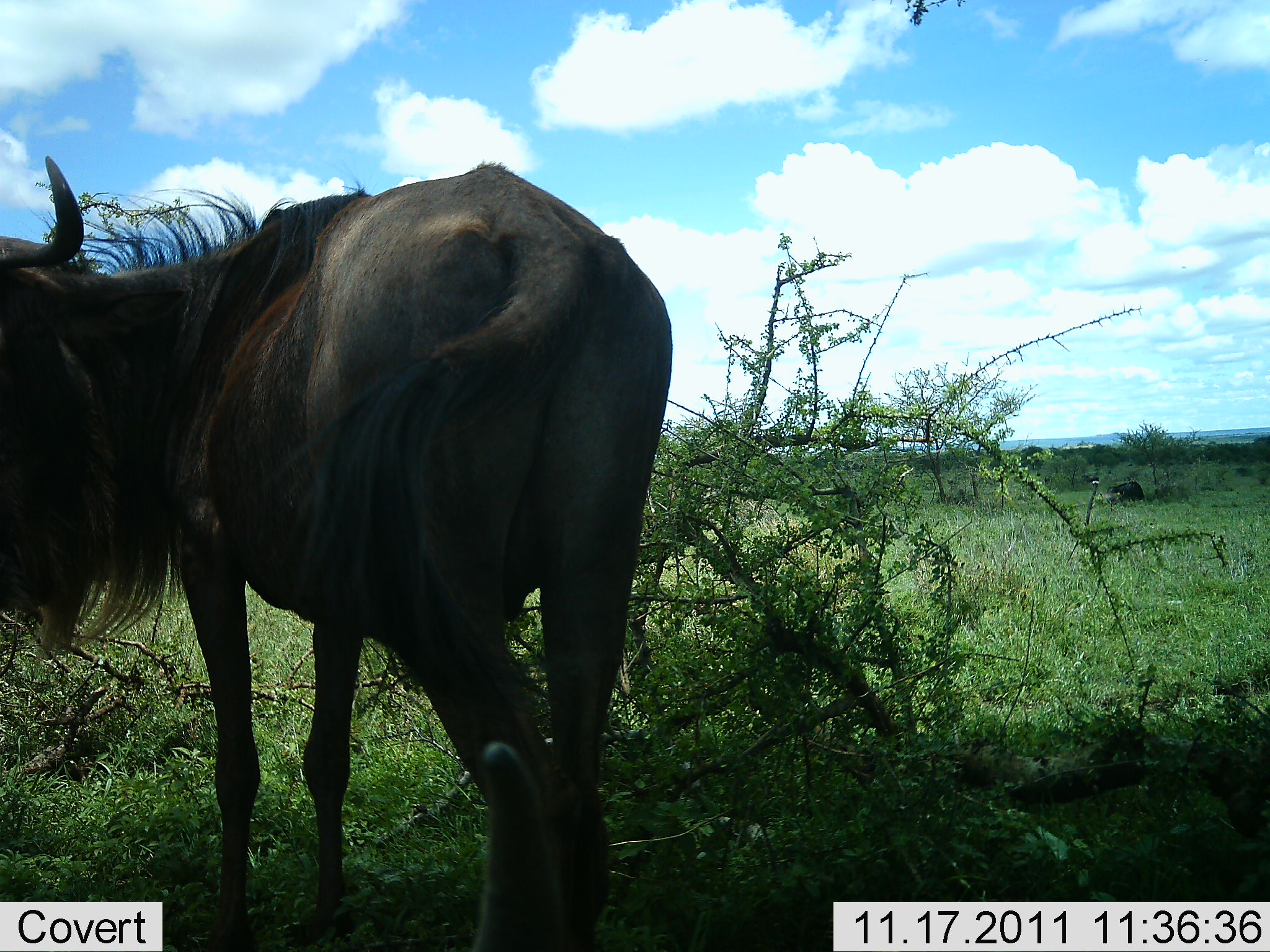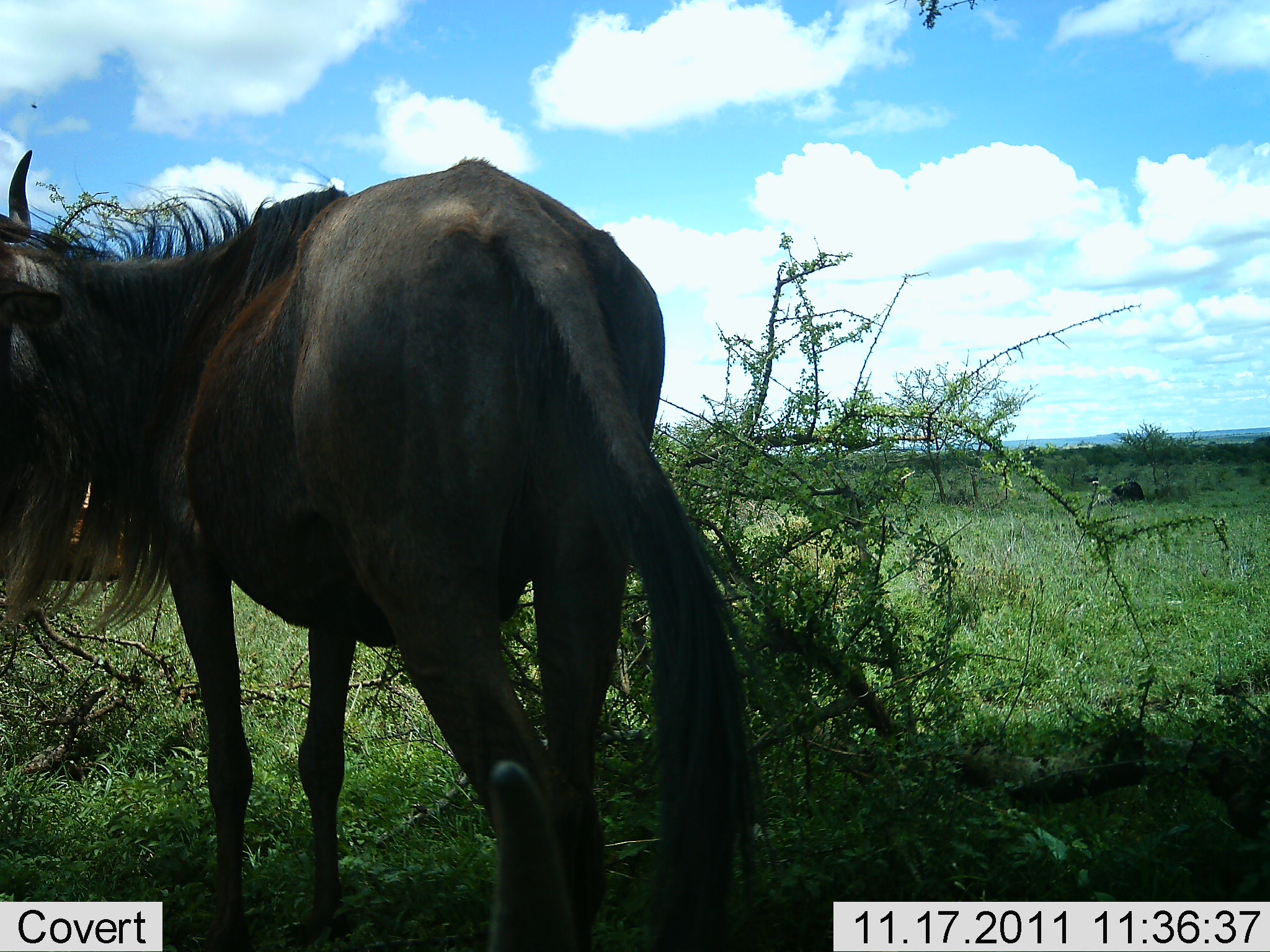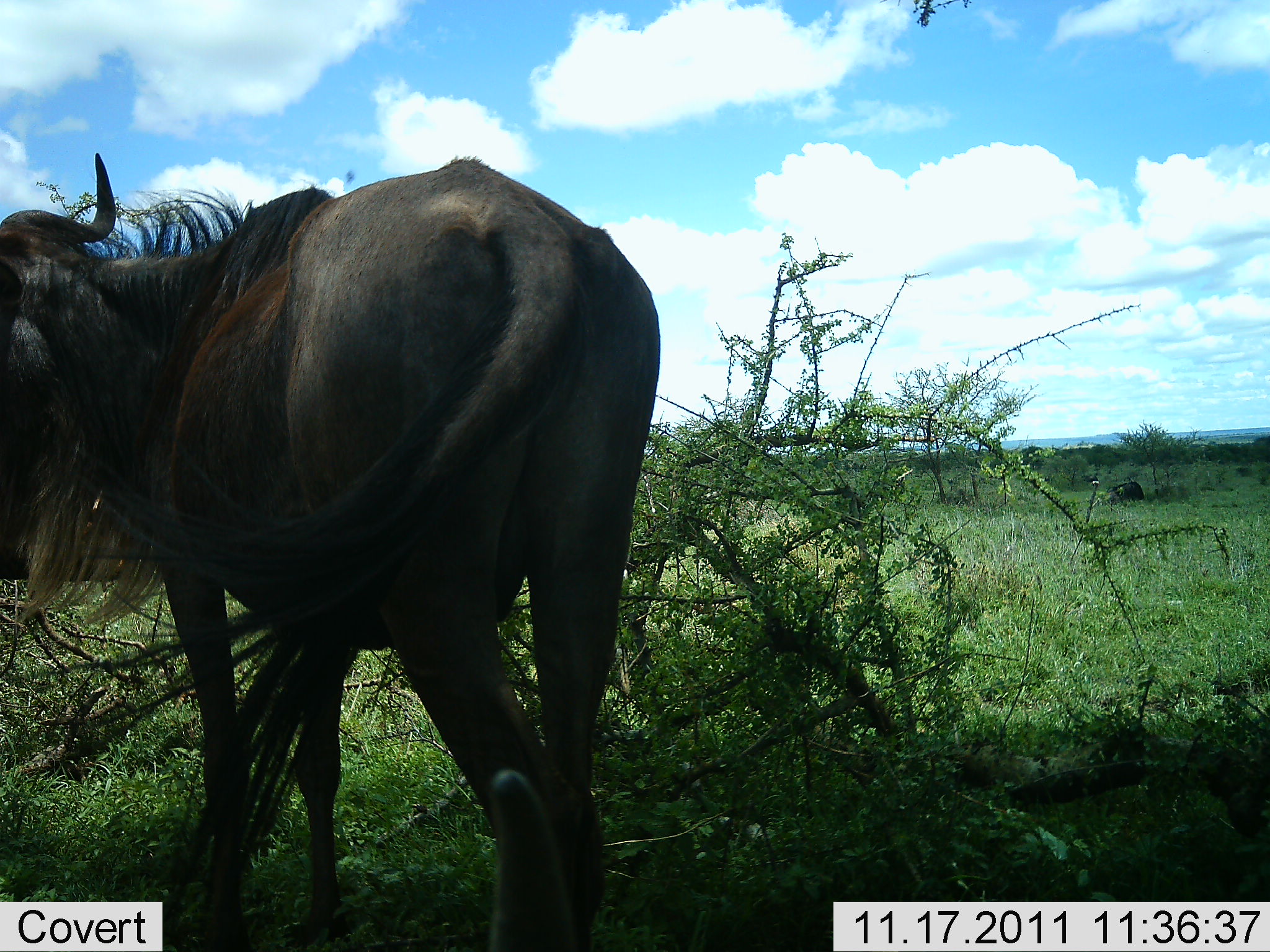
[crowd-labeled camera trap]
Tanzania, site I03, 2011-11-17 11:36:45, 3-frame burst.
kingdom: Animalia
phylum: Chordata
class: Mammalia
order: Artiodactyla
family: Bovidae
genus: Connochaetes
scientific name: Connochaetes taurinus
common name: blue wildebeest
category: wildebeest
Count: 1.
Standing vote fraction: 100%.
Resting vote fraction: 0%.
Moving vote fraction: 0%.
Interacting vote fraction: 0%.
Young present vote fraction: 0%.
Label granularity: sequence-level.